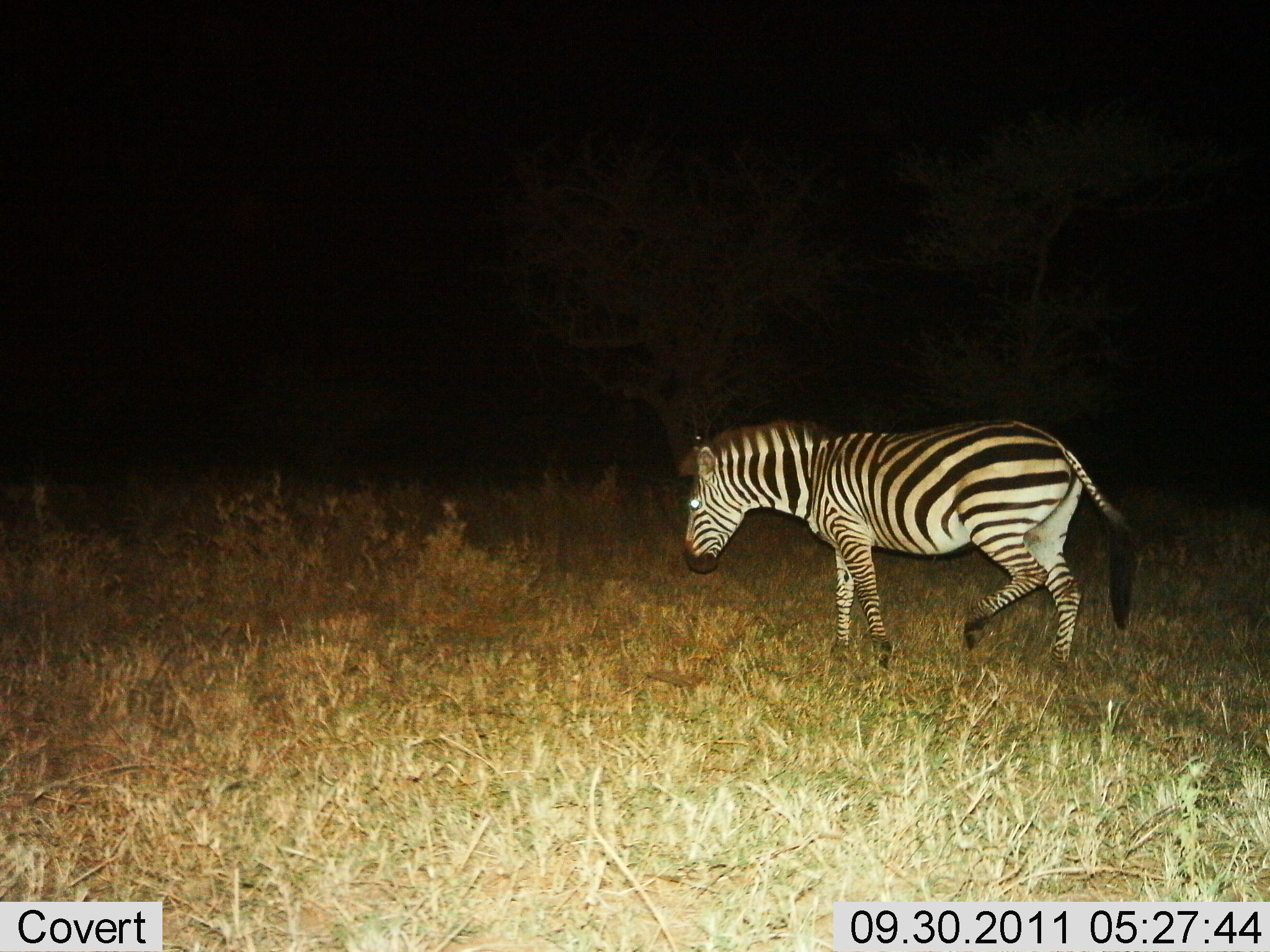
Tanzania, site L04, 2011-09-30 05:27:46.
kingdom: Animalia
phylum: Chordata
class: Mammalia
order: Perissodactyla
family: Equidae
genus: Equus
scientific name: Equus quagga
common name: plains zebra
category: zebra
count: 1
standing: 33%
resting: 0%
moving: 80%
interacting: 0%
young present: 0%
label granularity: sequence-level